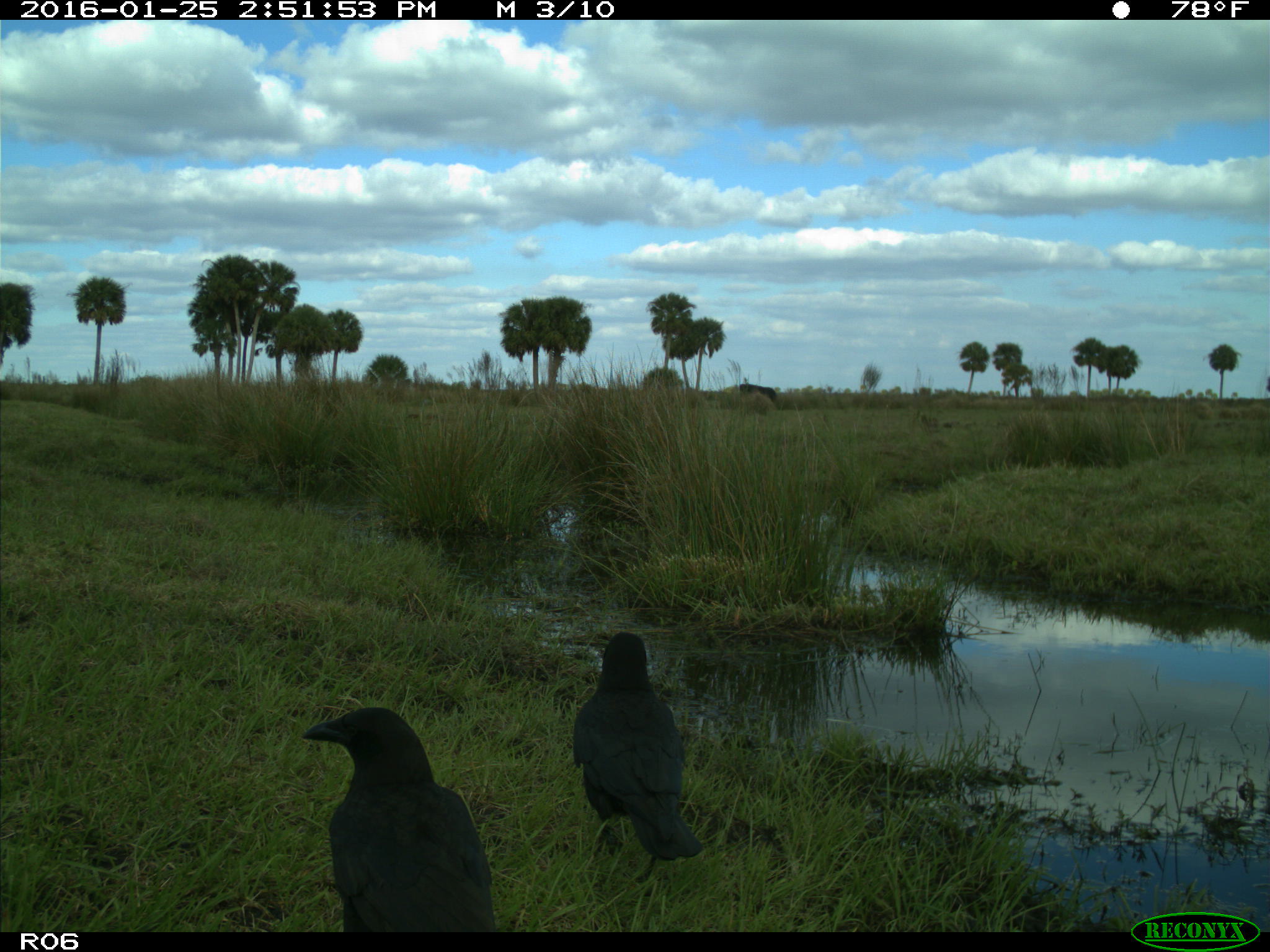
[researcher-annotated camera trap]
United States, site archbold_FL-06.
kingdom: Animalia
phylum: Chordata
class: Mammalia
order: Artiodactyla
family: Bovidae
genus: Bos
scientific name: Bos taurus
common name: domestic cow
Bos taurus (domestic cow).